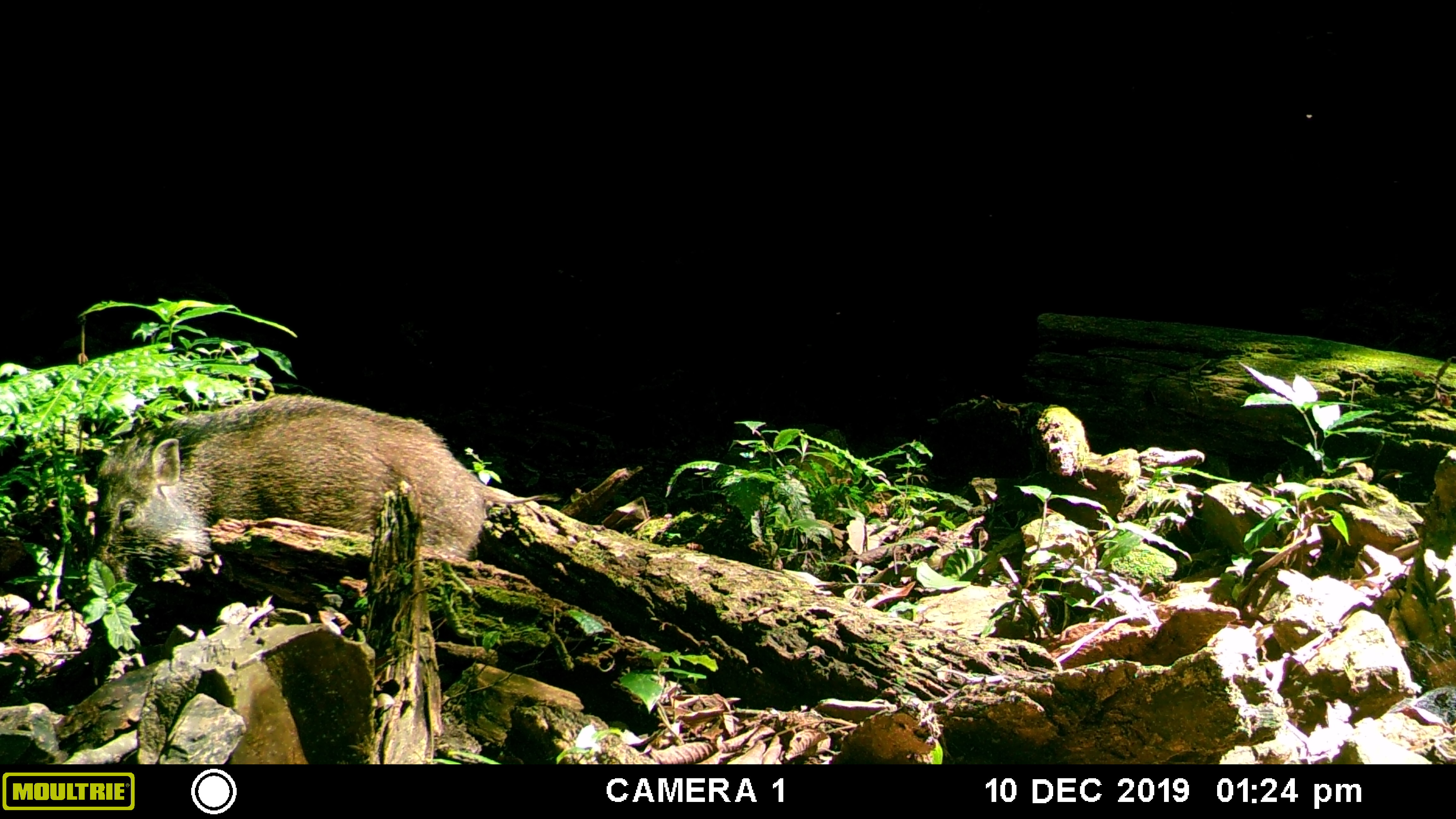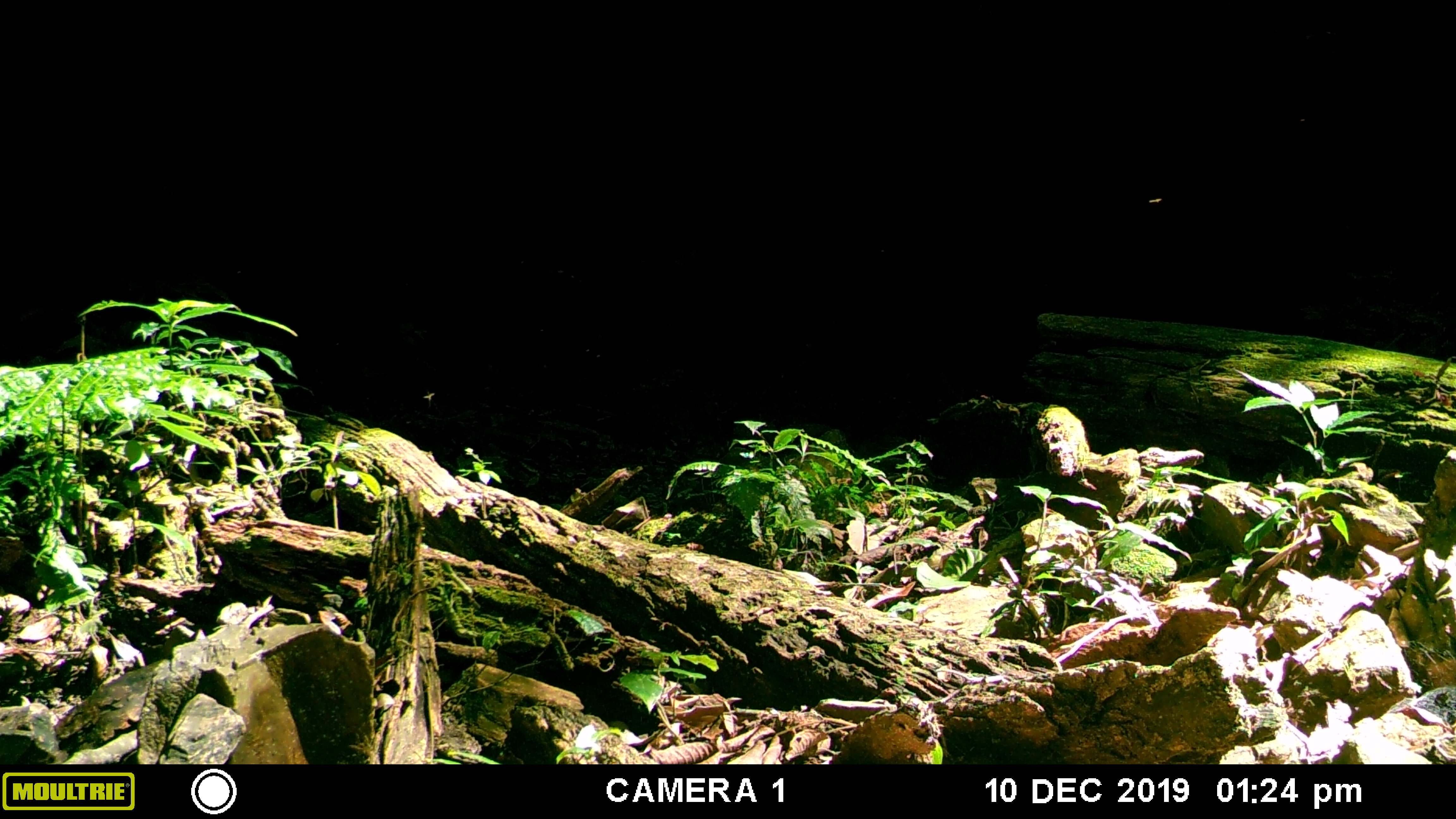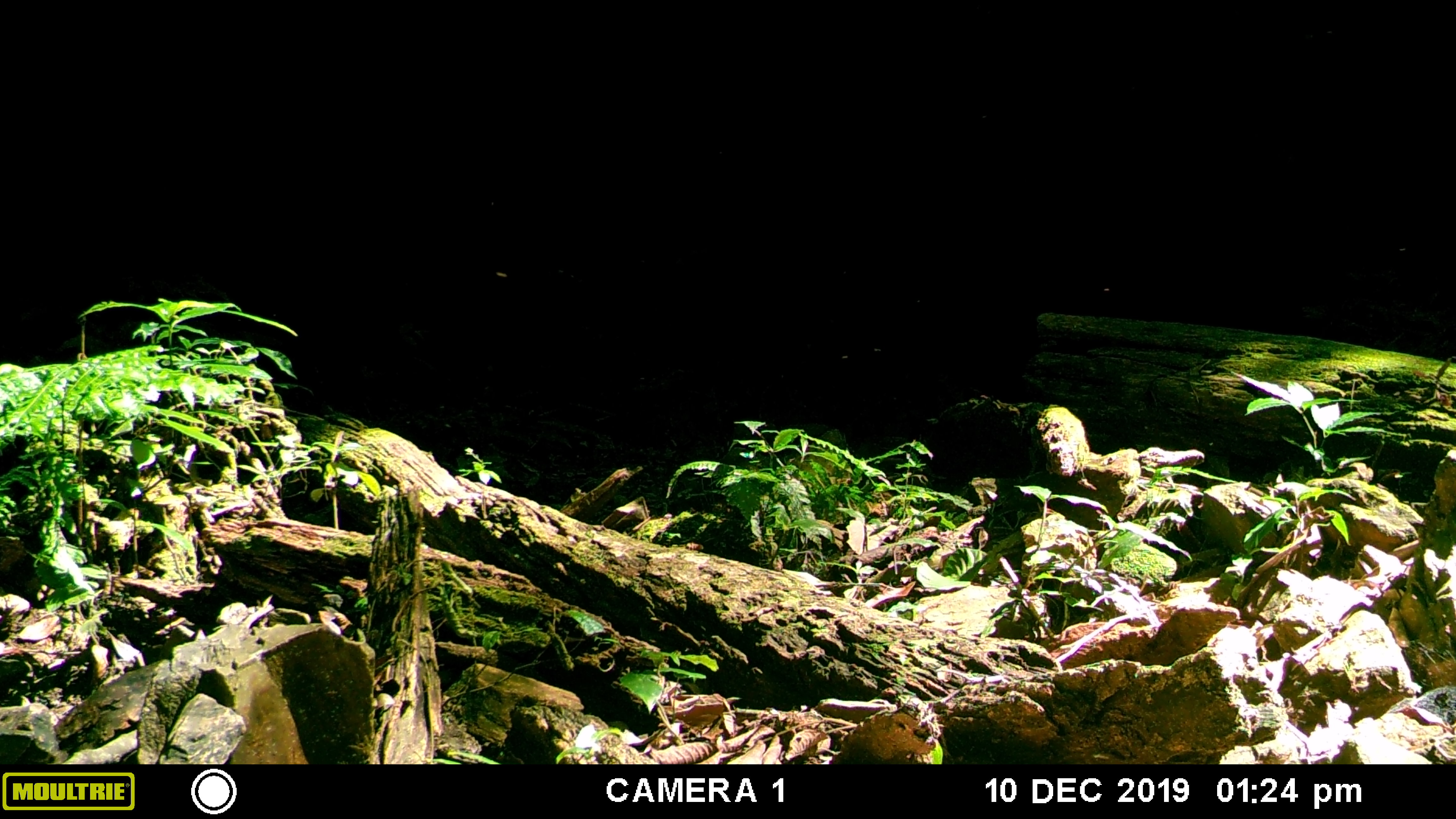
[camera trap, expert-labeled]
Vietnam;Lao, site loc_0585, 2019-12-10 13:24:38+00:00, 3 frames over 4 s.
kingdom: Animalia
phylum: Chordata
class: Mammalia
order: Artiodactyla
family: Suidae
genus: Sus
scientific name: Sus scrofa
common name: eurasian wild pig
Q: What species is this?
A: Eurasian wild pig (Sus scrofa).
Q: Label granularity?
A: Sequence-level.